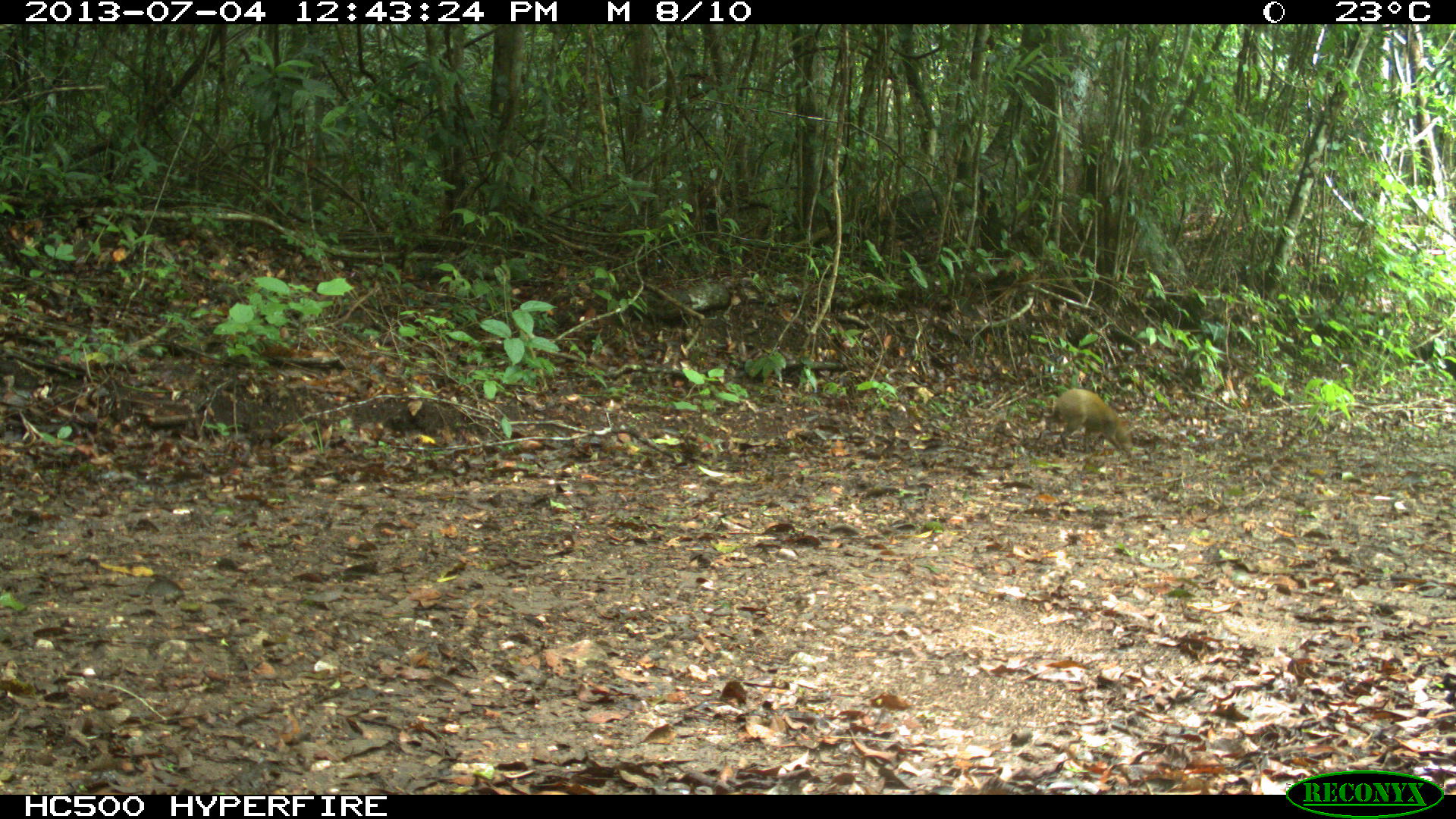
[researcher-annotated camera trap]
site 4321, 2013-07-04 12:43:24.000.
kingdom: Animalia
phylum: Chordata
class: Mammalia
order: Rodentia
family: Dasyproctidae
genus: Dasyprocta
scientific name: Dasyprocta punctata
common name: central american agouti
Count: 1.